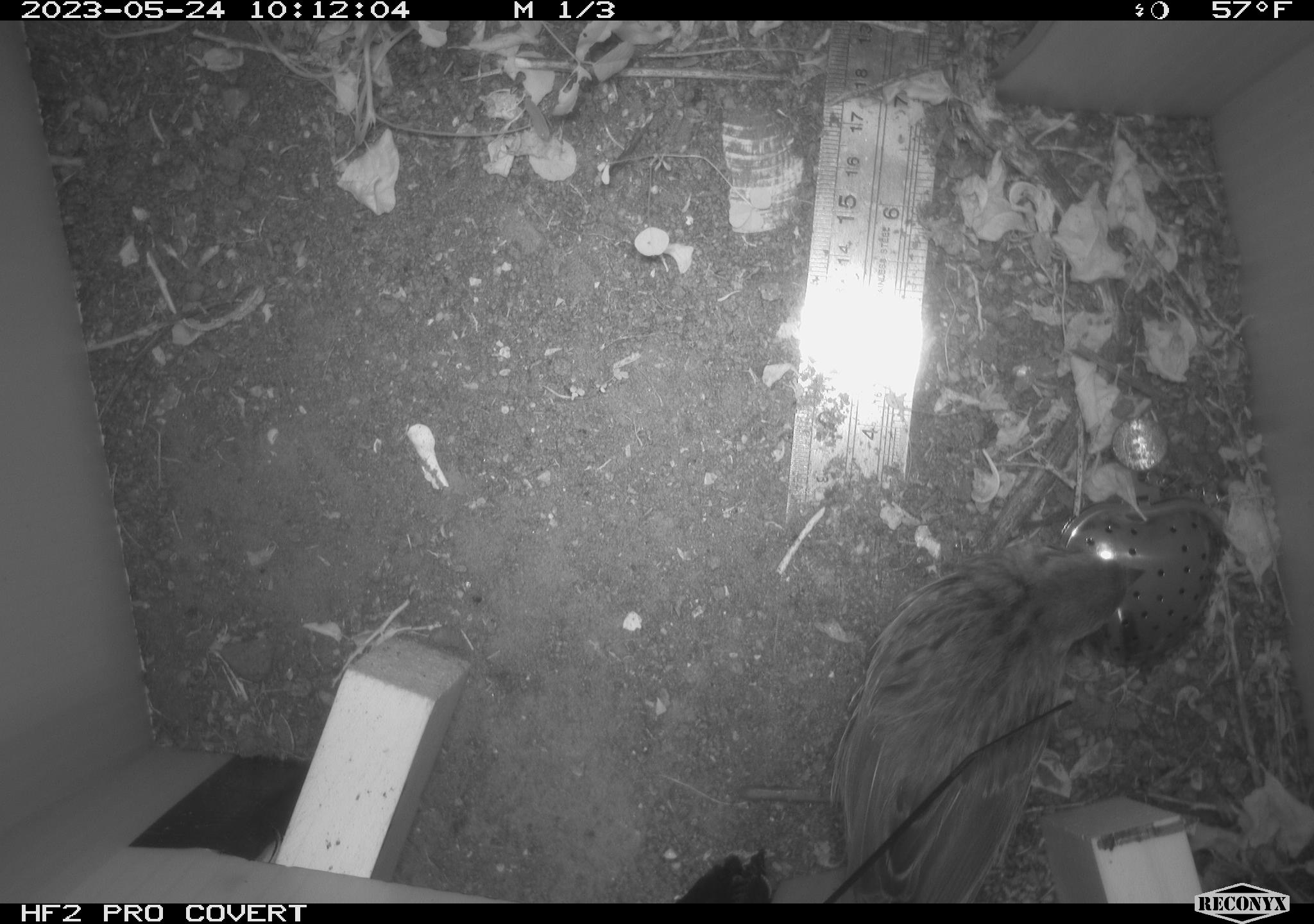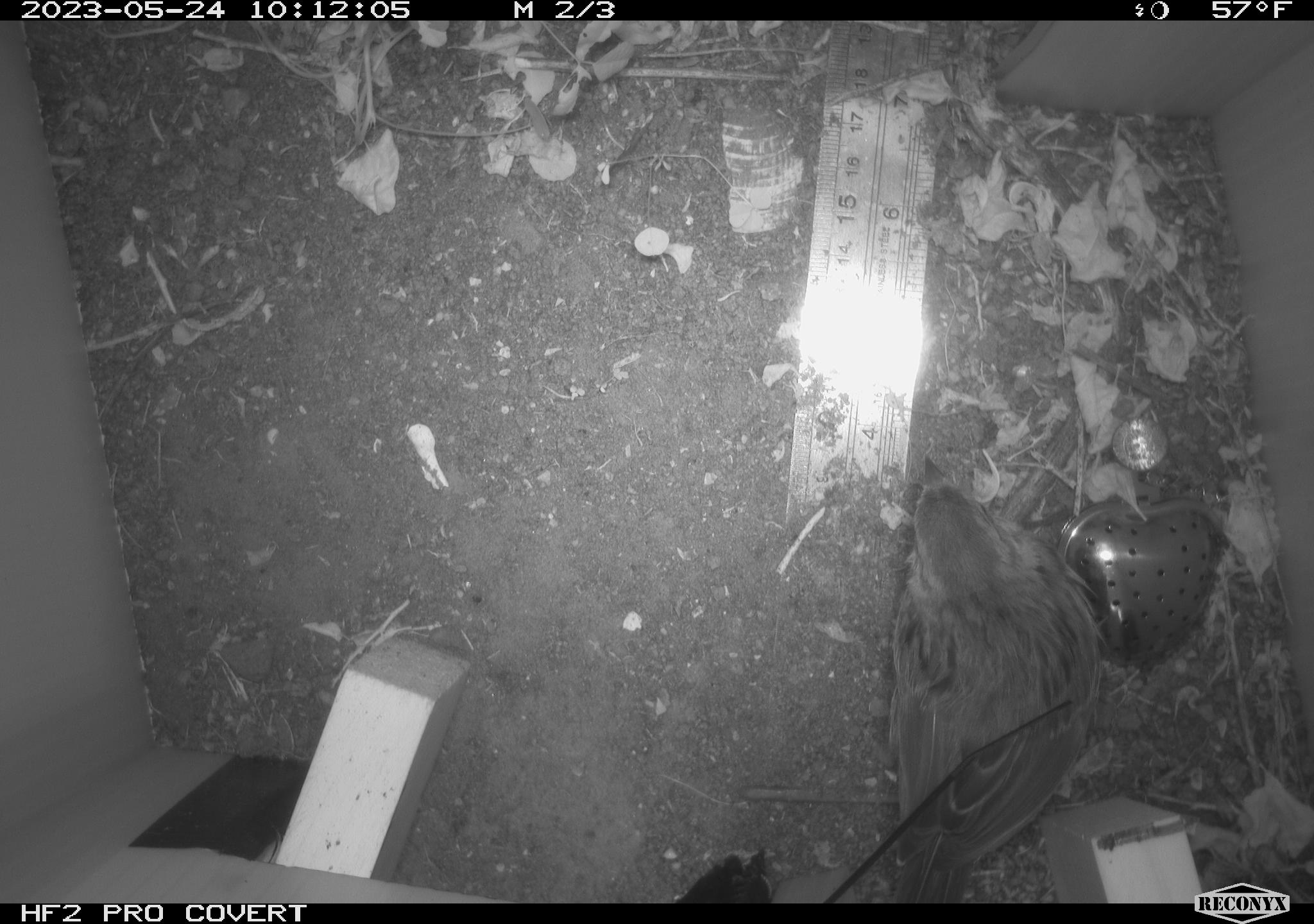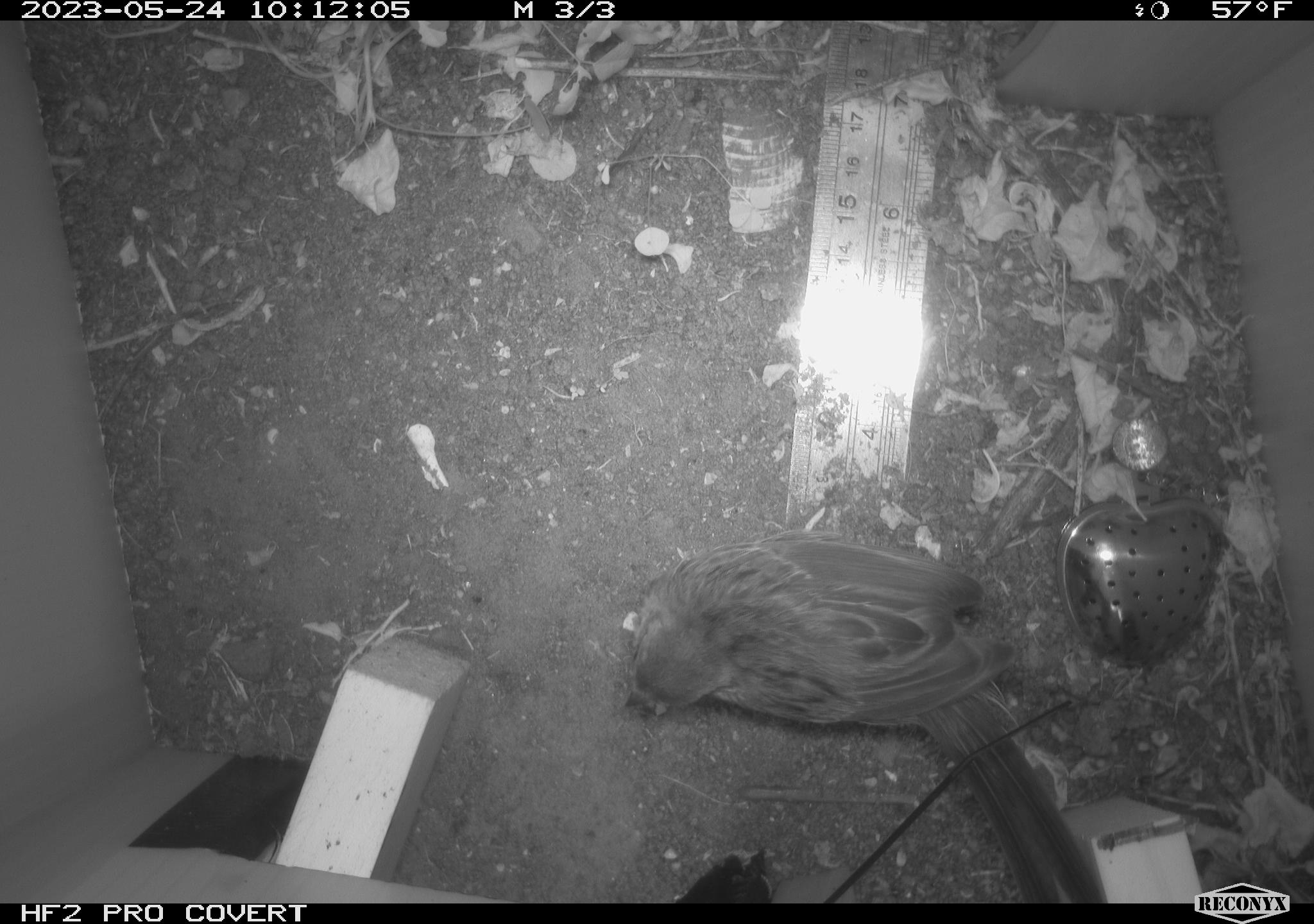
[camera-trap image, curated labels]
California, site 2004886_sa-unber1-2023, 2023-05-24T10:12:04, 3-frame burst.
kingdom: Animalia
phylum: Chordata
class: Aves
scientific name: Aves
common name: bird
Bird (Aves).